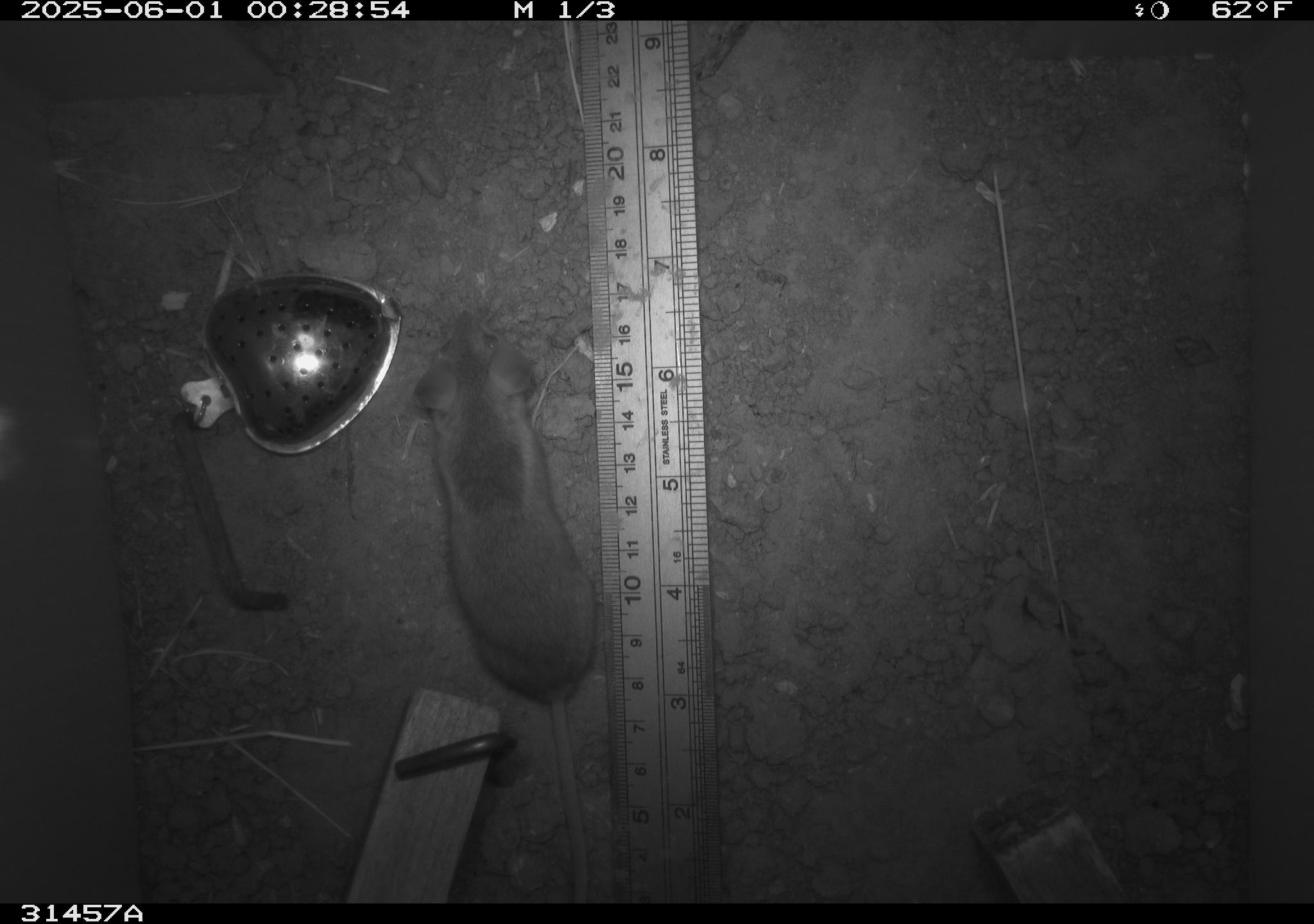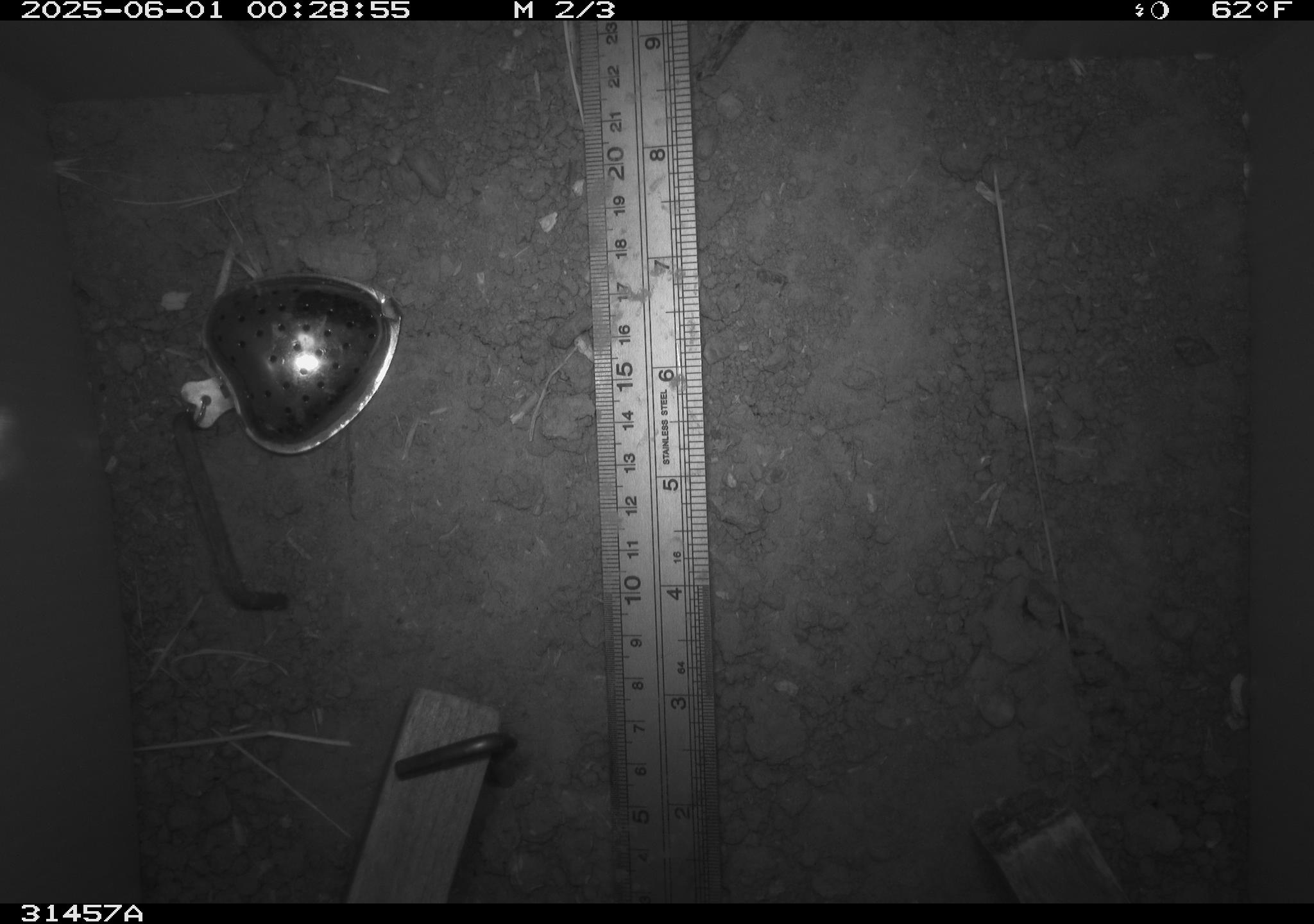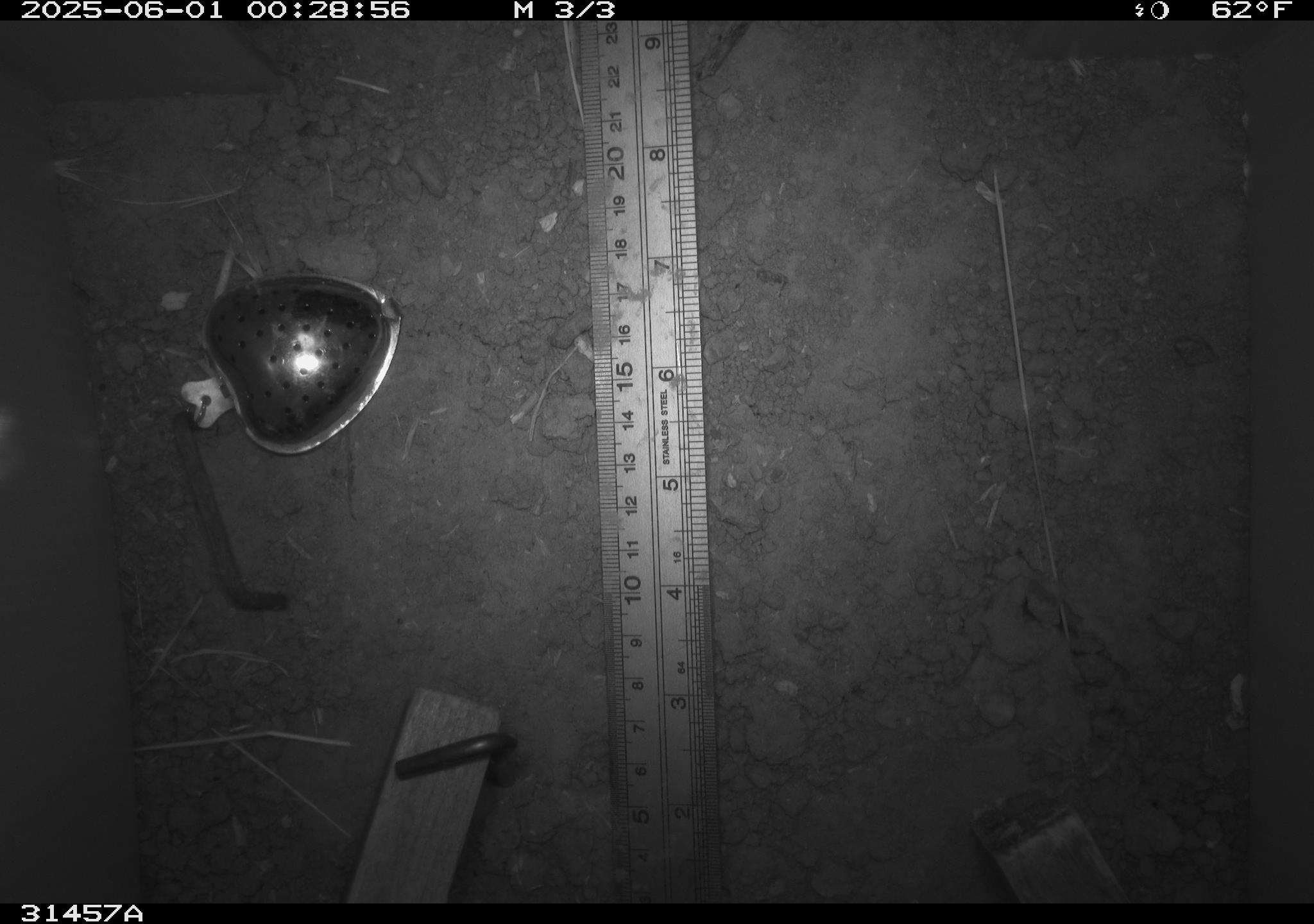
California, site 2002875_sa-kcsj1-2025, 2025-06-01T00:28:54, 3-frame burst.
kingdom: Animalia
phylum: Chordata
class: Mammalia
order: Rodentia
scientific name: Rodentia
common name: rodent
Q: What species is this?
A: Rodent (Rodentia).